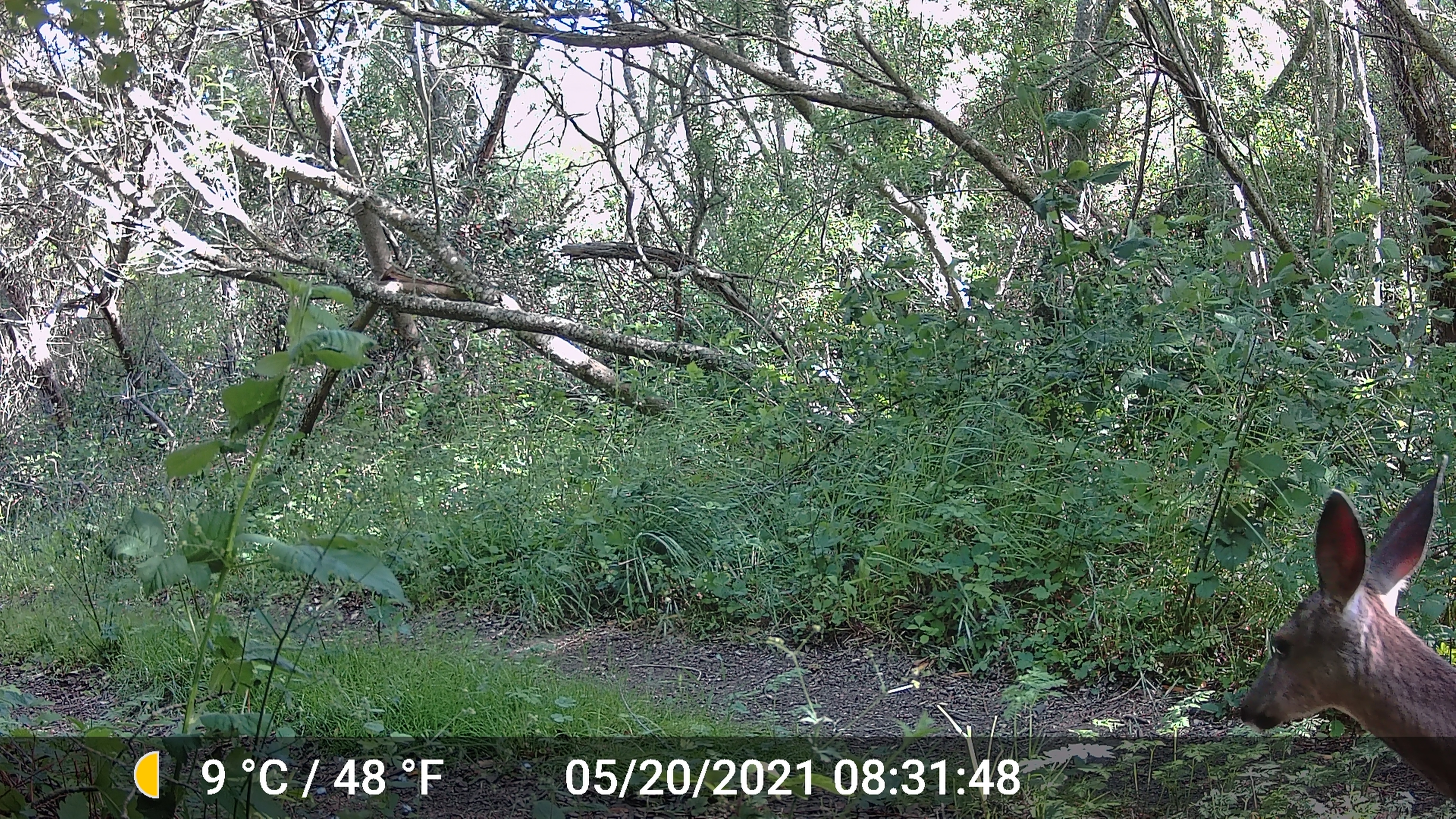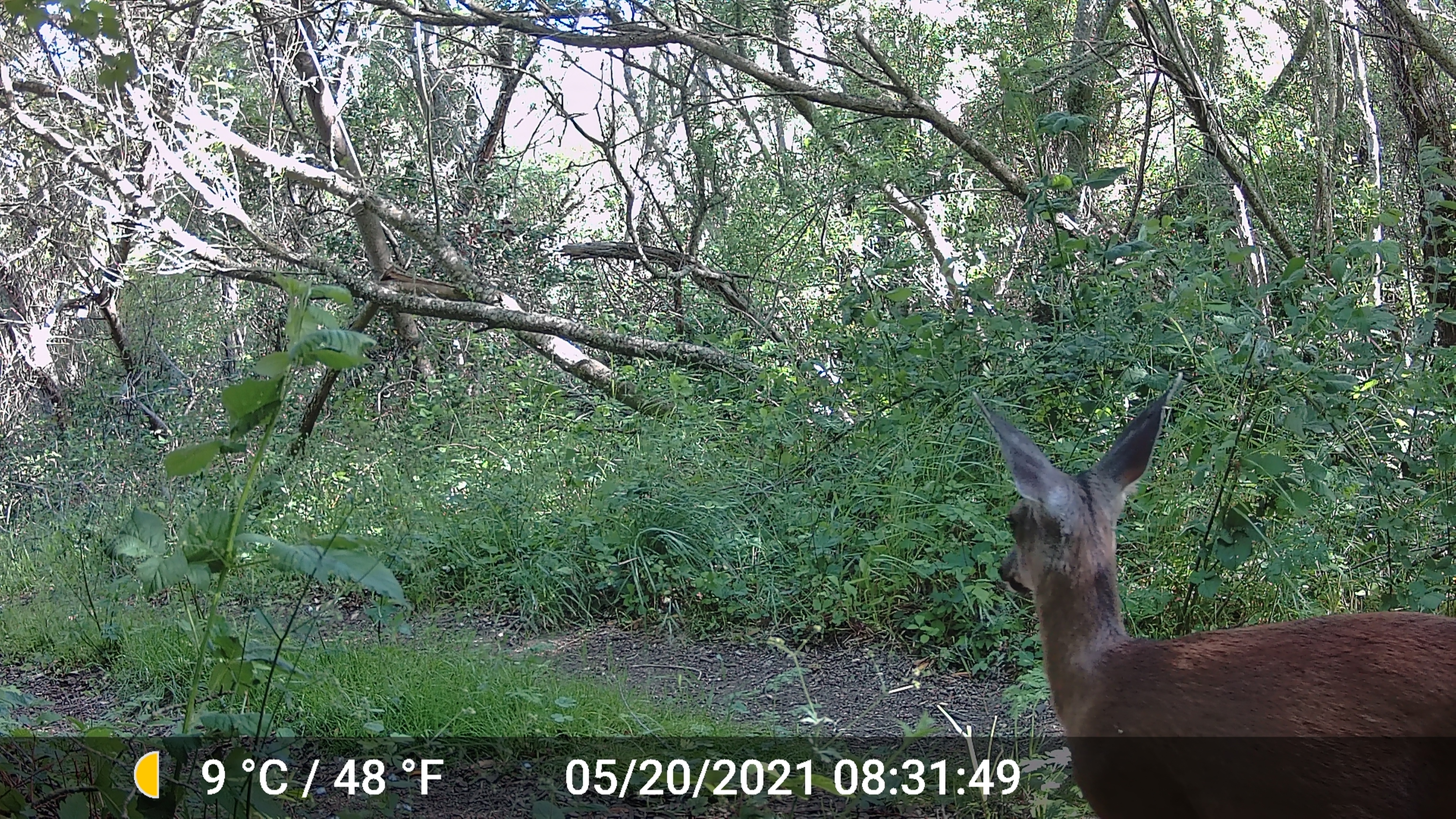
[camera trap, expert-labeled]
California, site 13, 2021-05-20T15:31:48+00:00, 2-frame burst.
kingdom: Animalia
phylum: Chordata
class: Mammalia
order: Artiodactyla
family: Cervidae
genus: Odocoileus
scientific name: Odocoileus hemionus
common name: mule deer